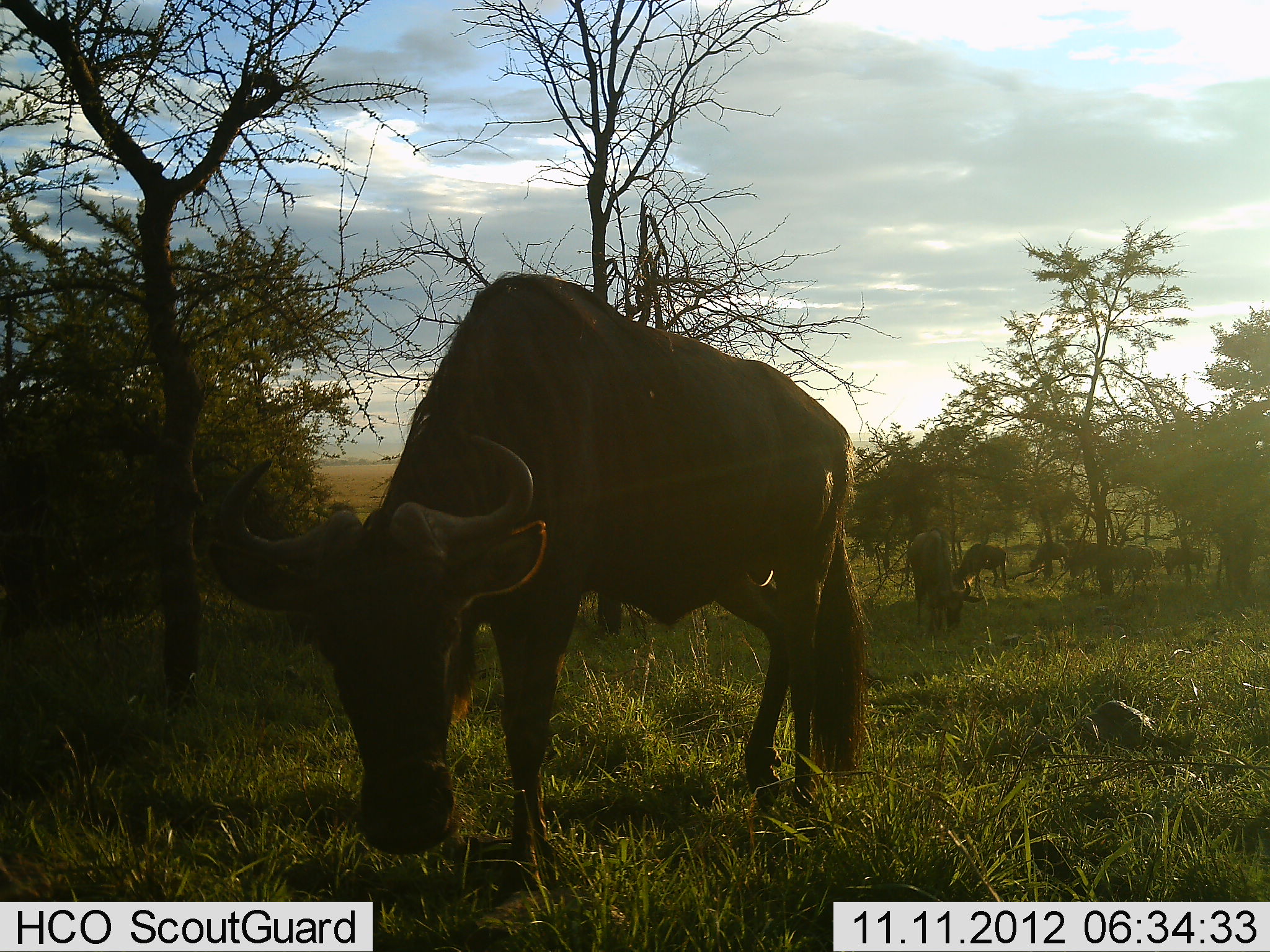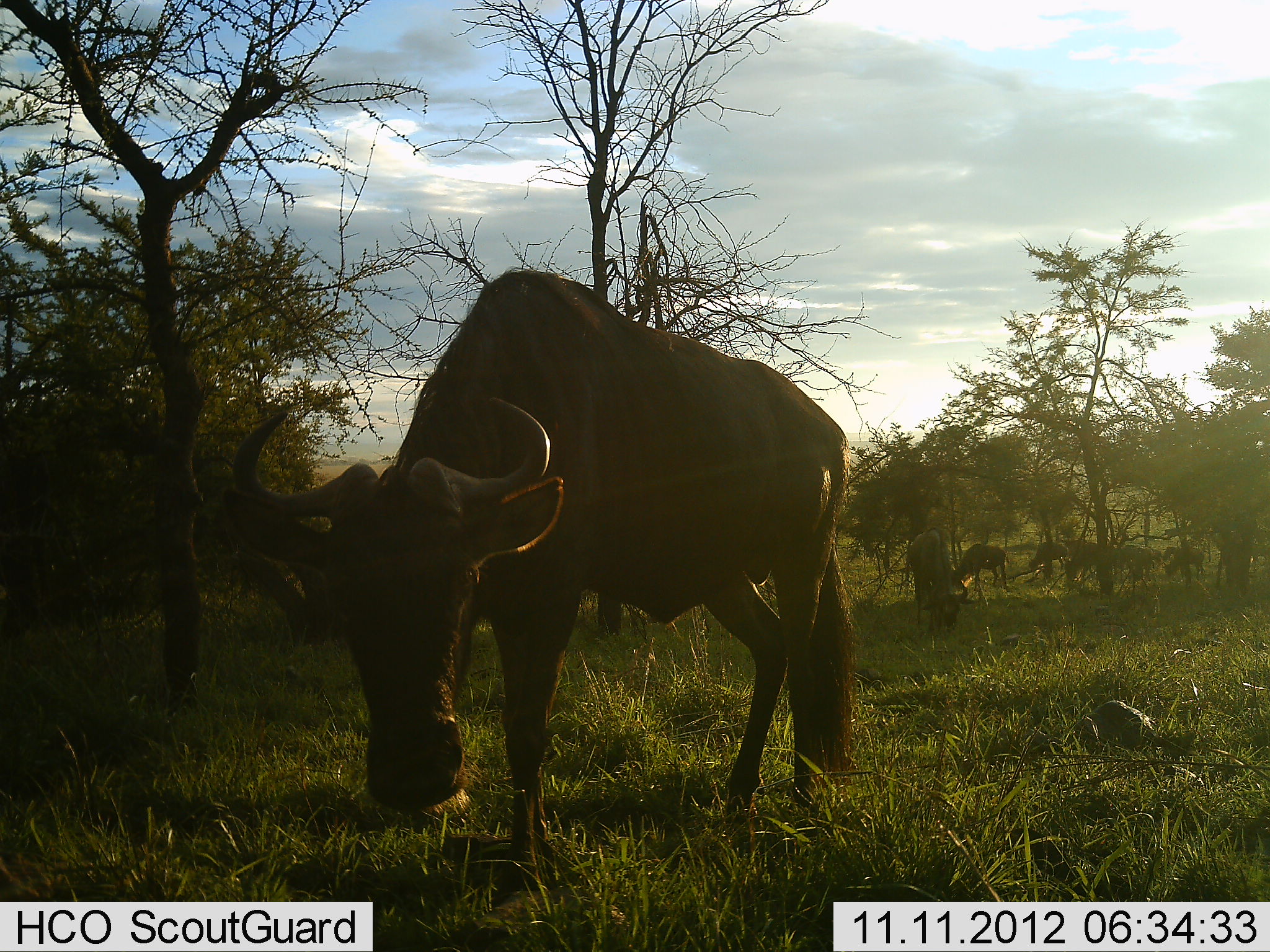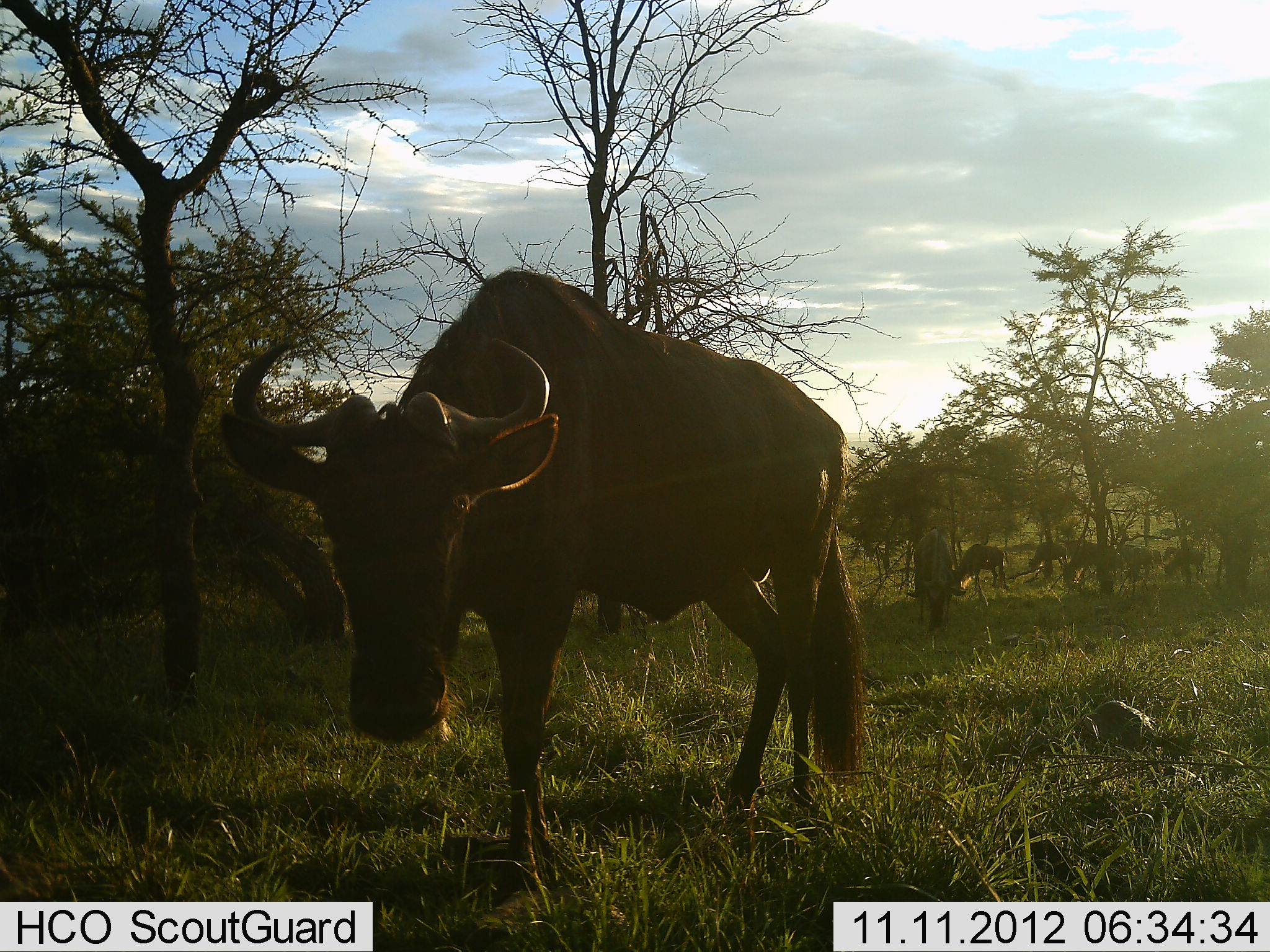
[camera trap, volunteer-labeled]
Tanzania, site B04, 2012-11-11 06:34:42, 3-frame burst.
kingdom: Animalia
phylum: Chordata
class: Mammalia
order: Artiodactyla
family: Bovidae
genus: Connochaetes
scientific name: Connochaetes taurinus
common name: blue wildebeest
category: wildebeest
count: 8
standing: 70%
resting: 0%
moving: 0%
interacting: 0%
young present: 0%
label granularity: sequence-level